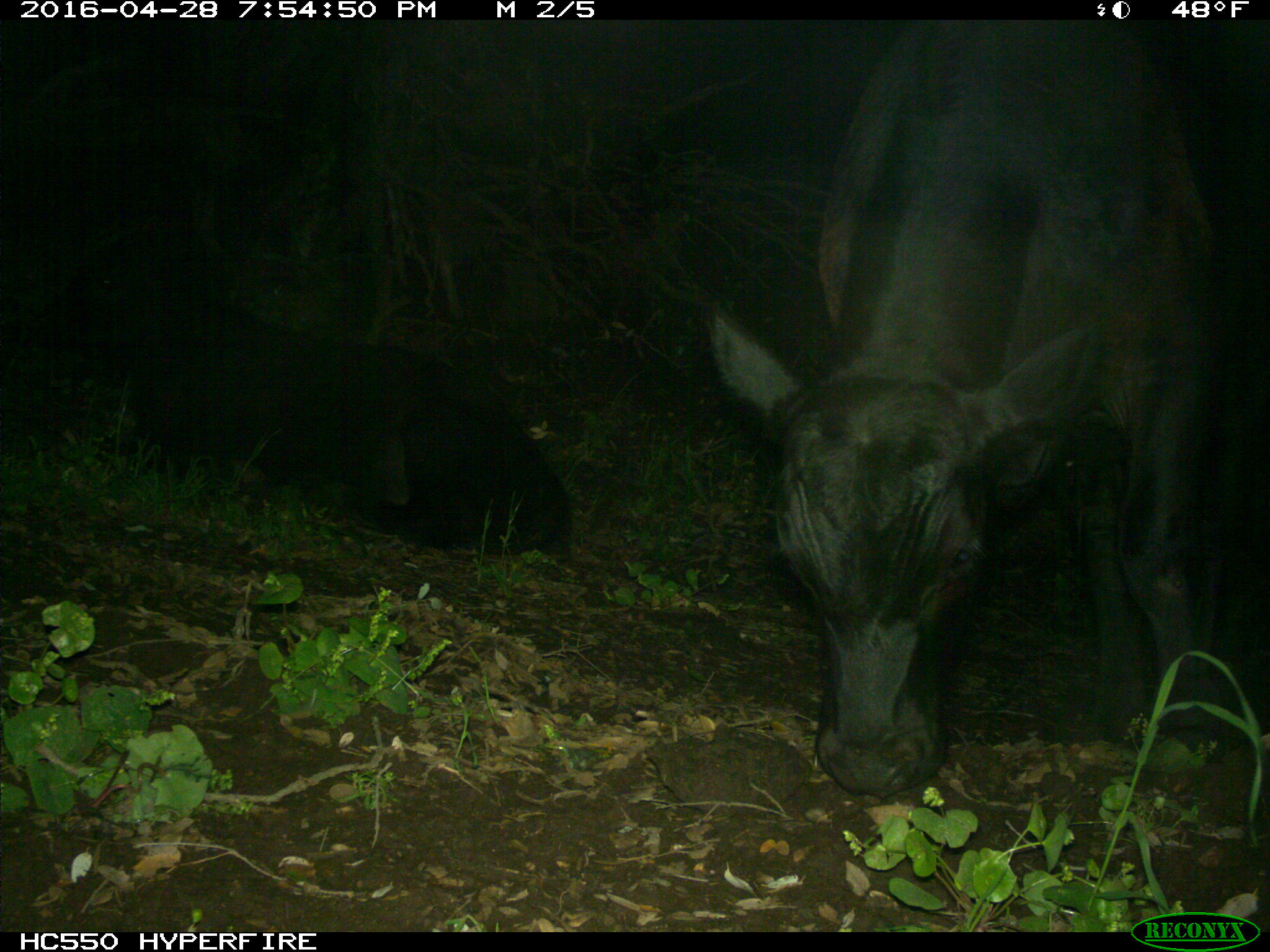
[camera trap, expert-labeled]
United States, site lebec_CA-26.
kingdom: Animalia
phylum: Chordata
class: Mammalia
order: Artiodactyla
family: Bovidae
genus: Bos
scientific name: Bos taurus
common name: domestic cow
Bos taurus (domestic cow).